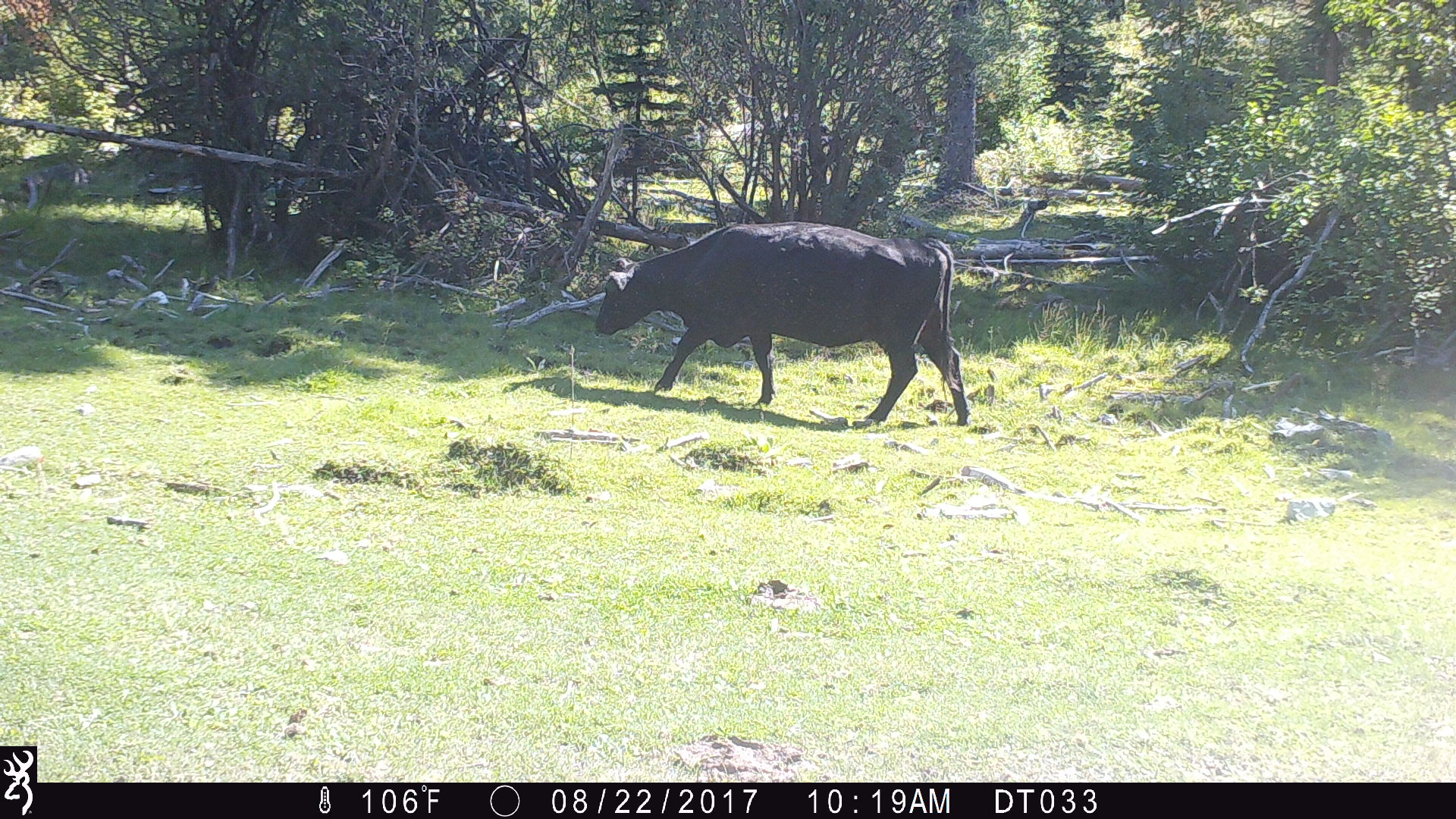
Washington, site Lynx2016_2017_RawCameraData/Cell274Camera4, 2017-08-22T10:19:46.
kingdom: Animalia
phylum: Chordata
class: Mammalia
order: Artiodactyla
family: Bovidae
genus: Bos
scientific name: Bos taurus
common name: domestic cattle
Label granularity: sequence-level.